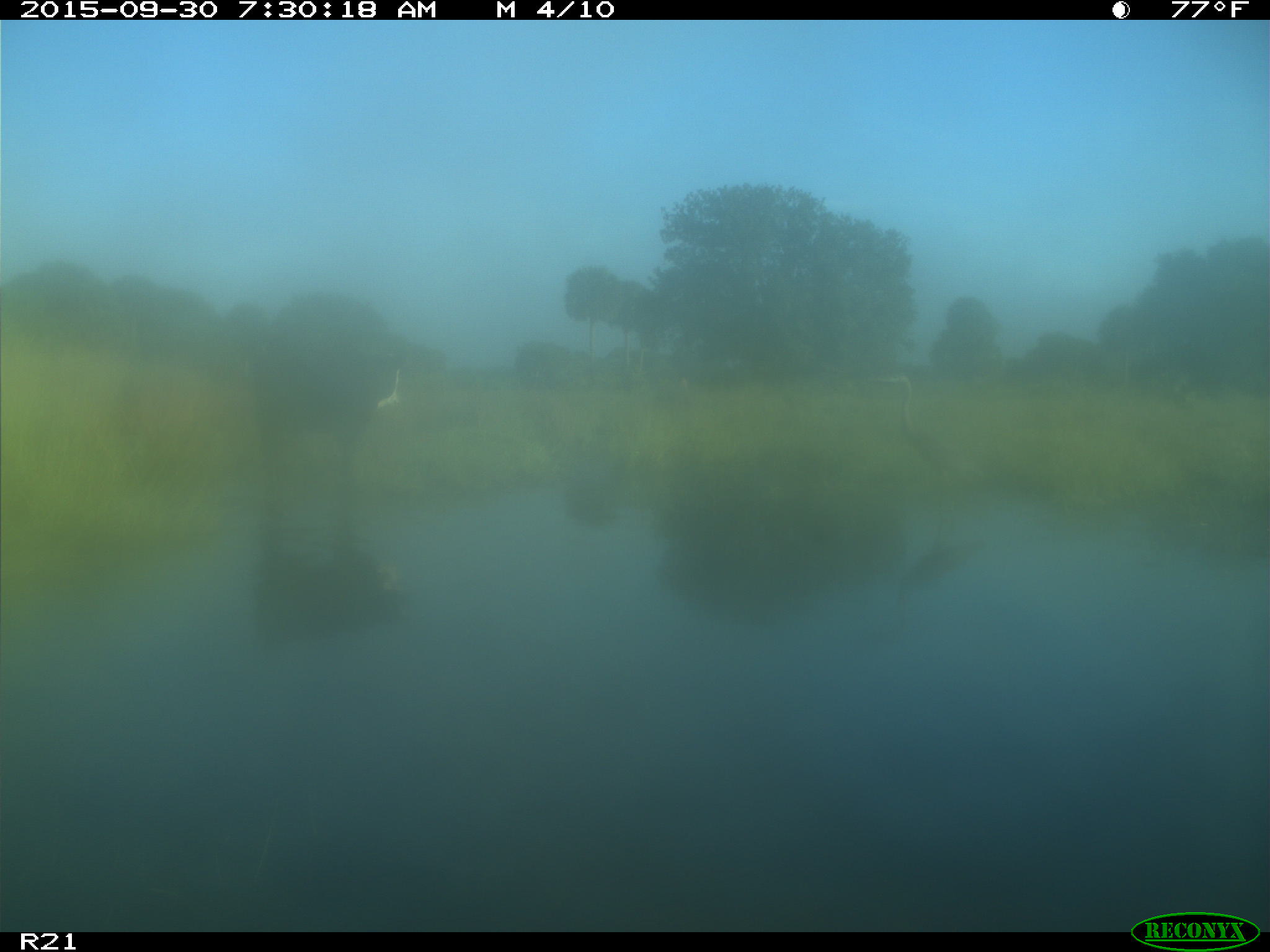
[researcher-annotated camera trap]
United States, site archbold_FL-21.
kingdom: Animalia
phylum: Chordata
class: Mammalia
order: Artiodactyla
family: Bovidae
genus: Bos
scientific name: Bos taurus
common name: domestic cow